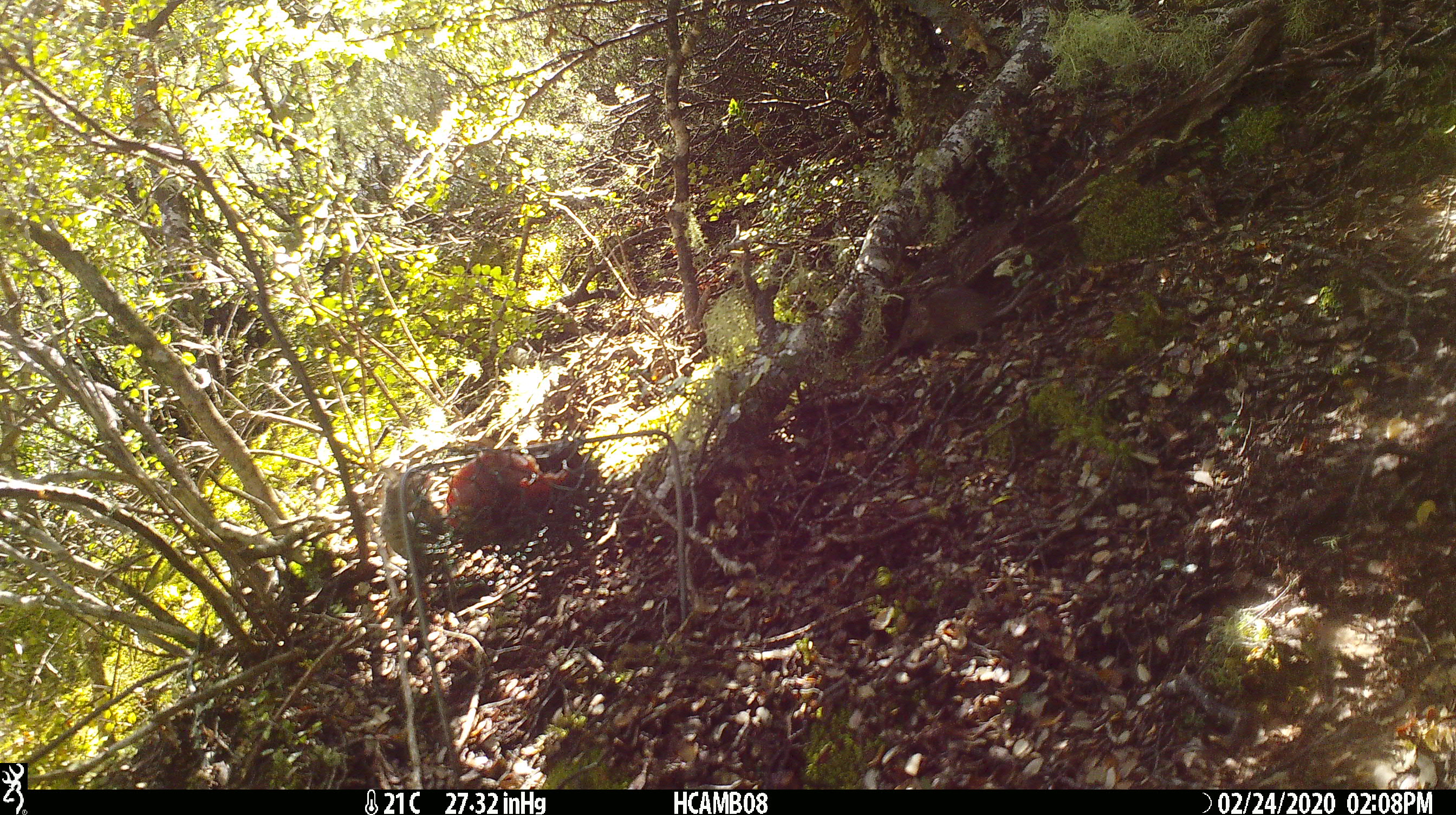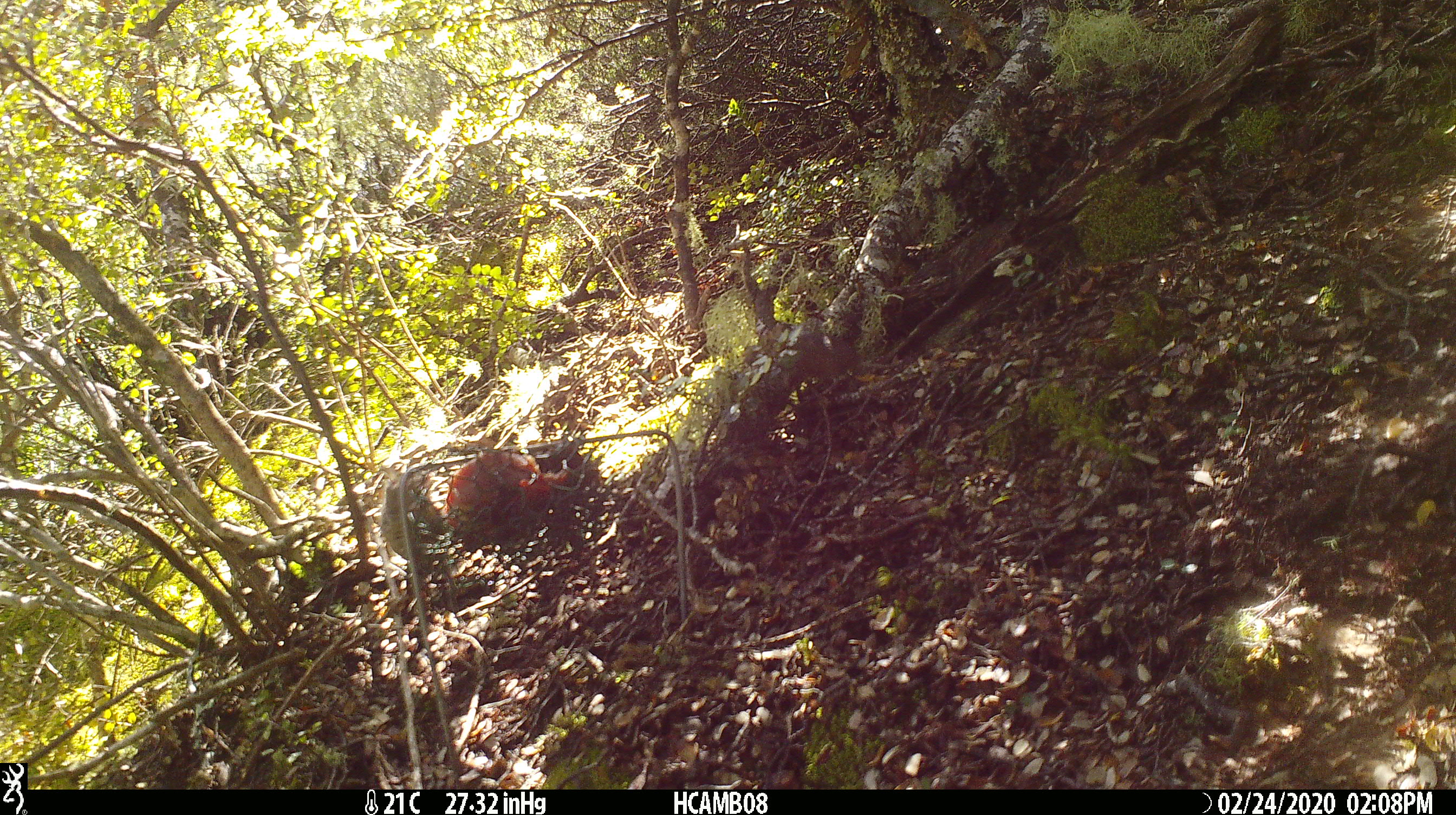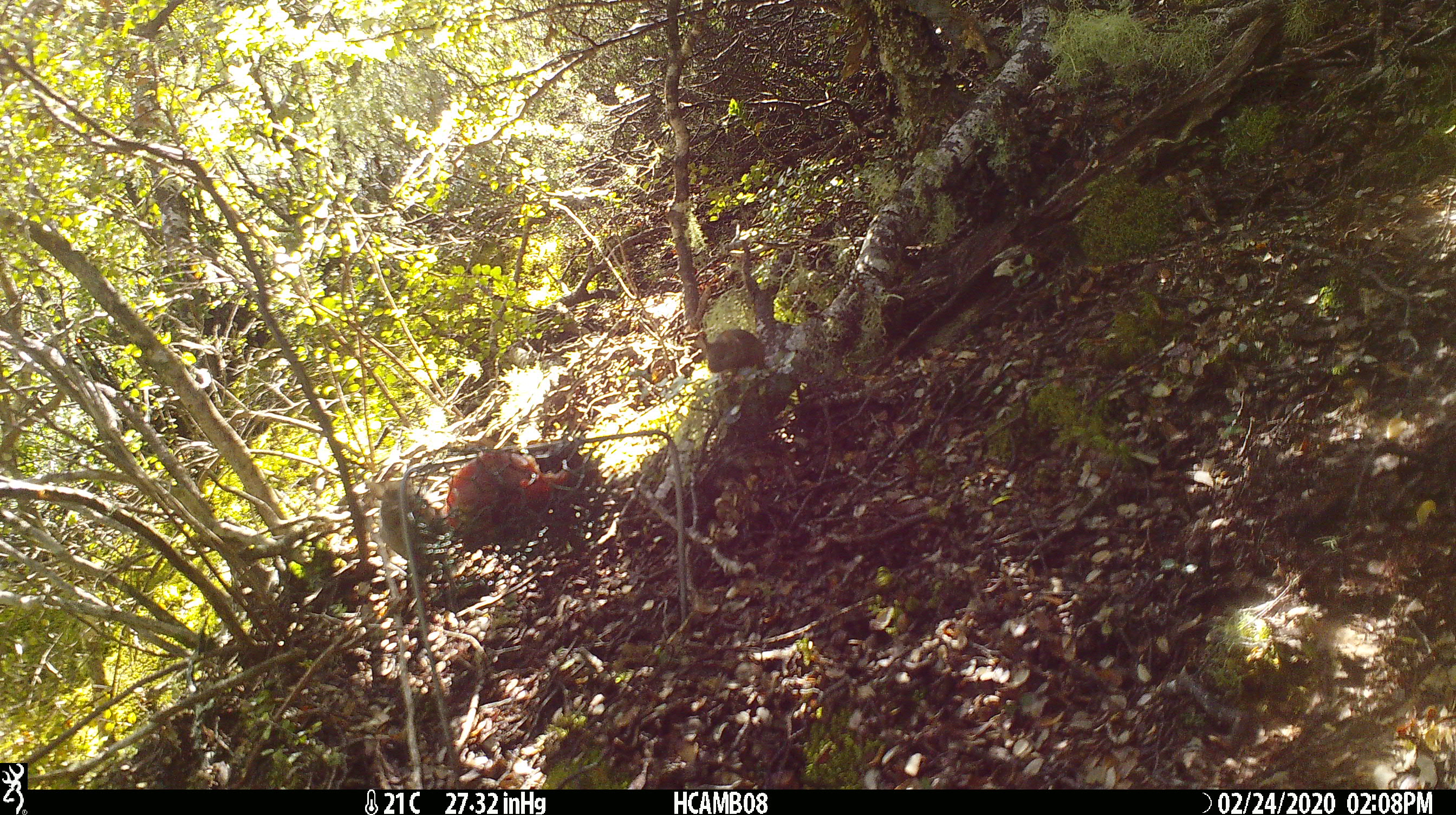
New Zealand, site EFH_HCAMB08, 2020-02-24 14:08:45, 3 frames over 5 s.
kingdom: Animalia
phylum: Chordata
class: Mammalia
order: Rodentia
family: Muridae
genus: Mus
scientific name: Mus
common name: mouse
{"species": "mouse (Mus)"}